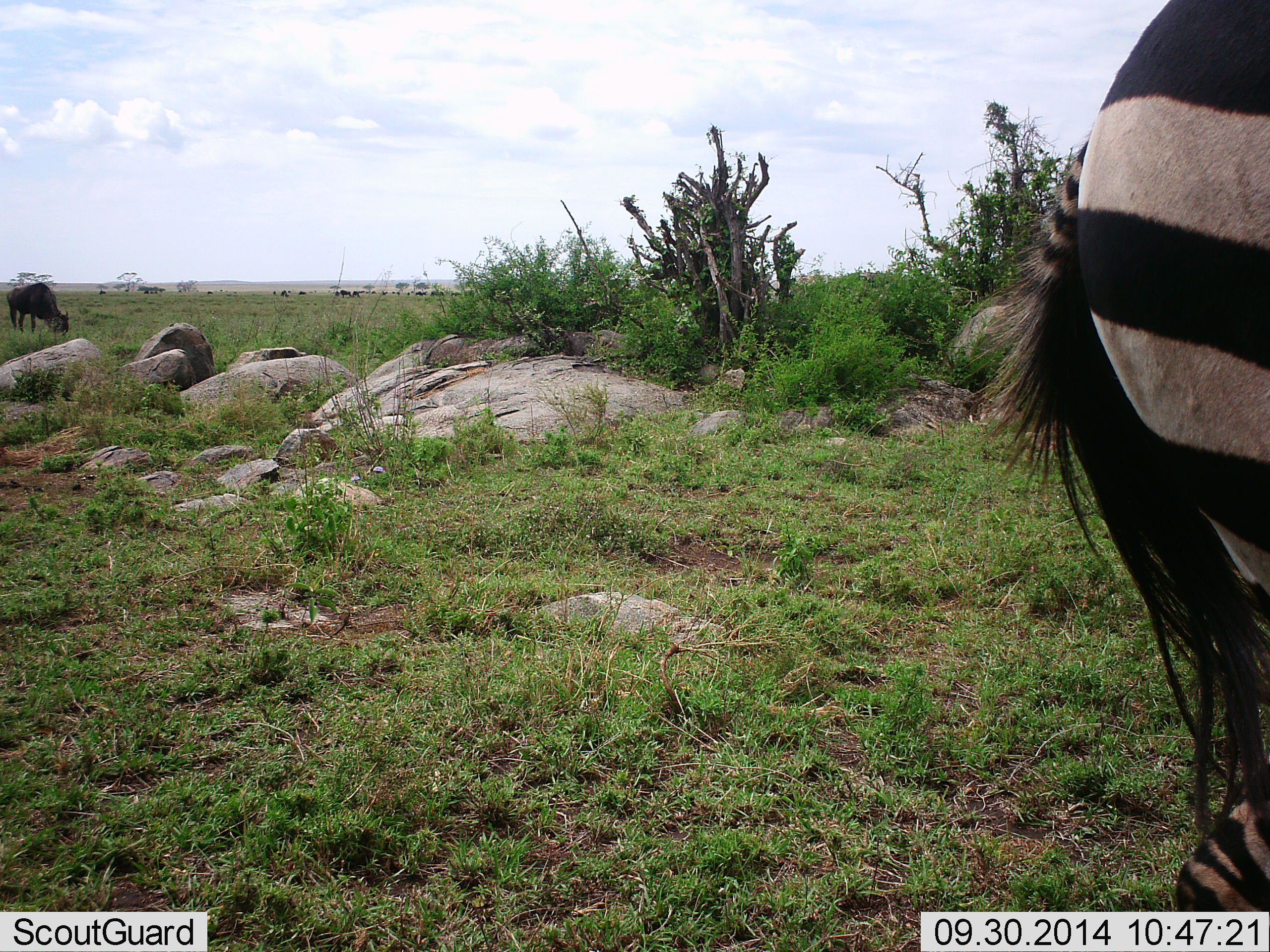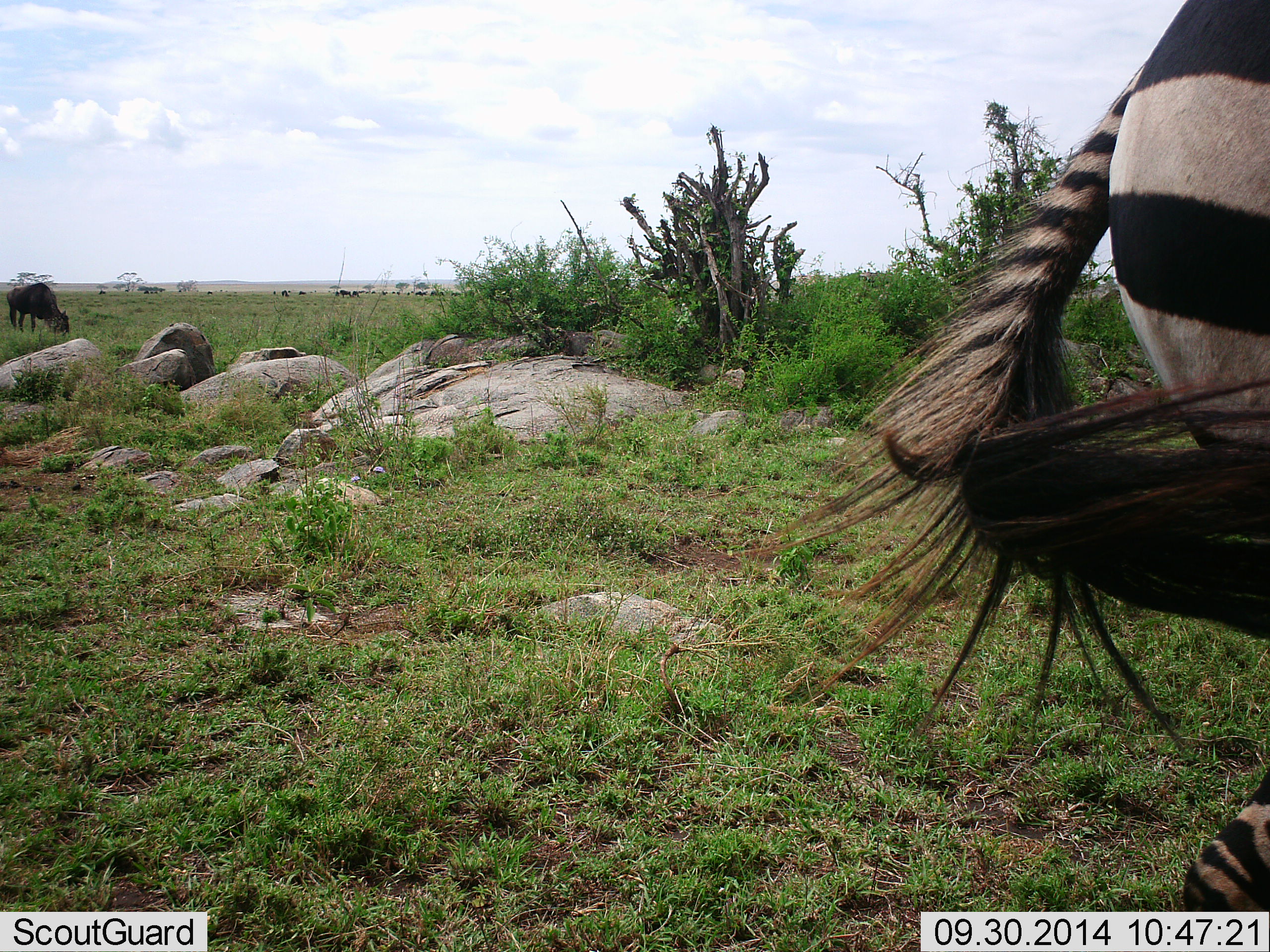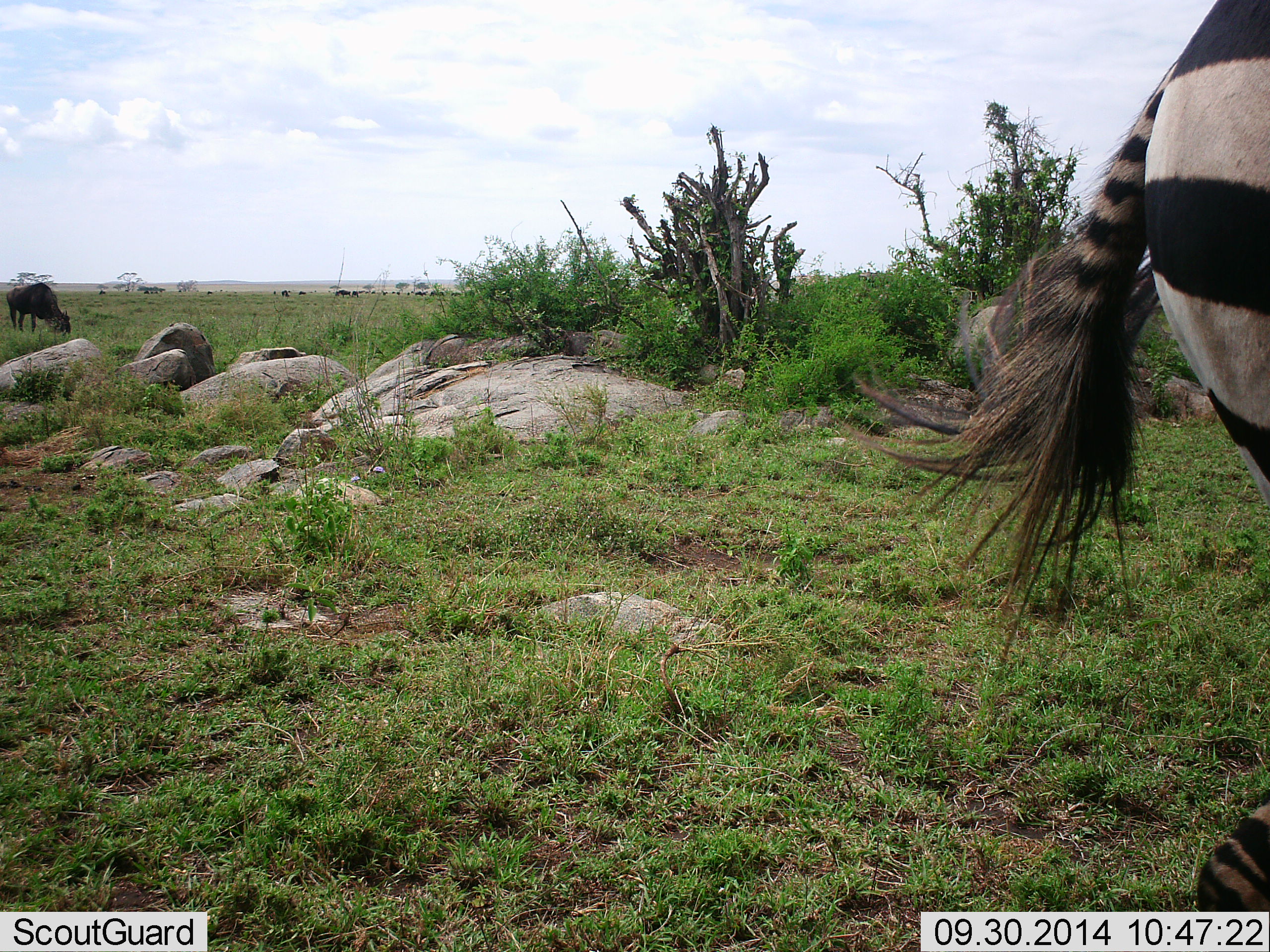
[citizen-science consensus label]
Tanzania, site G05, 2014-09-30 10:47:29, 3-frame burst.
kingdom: Animalia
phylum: Chordata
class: Mammalia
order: Artiodactyla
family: Bovidae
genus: Connochaetes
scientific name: Connochaetes taurinus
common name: blue wildebeest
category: wildebeest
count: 1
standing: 20%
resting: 0%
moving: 0%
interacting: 0%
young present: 0%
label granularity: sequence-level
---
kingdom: Animalia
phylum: Chordata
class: Mammalia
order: Perissodactyla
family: Equidae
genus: Equus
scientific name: Equus quagga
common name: plains zebra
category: zebra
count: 1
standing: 86%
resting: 0%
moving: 14%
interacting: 0%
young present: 0%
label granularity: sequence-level